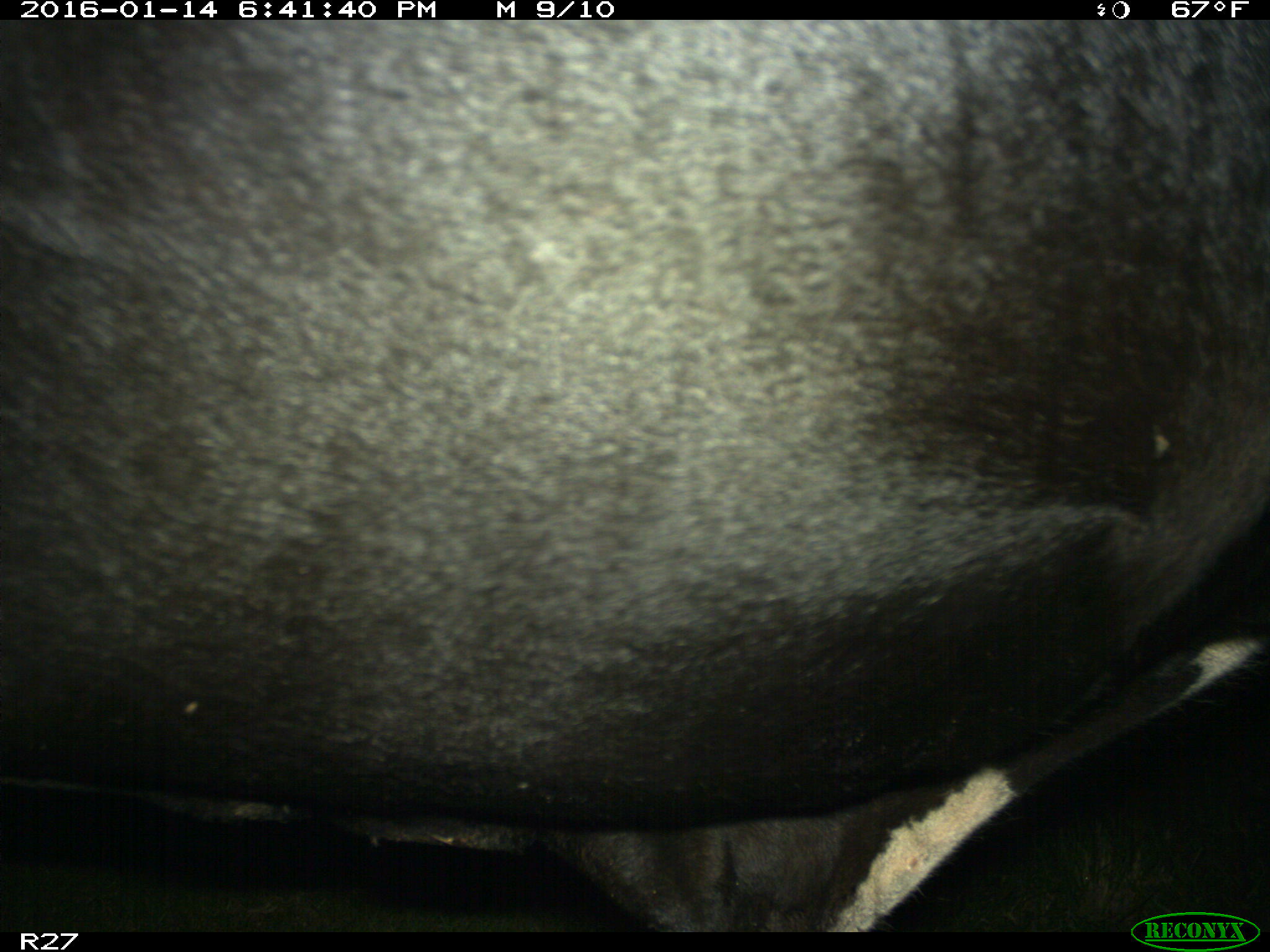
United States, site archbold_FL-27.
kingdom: Animalia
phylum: Chordata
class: Mammalia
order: Artiodactyla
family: Bovidae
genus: Bos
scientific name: Bos taurus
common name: domestic cow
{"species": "Bos taurus (domestic cow)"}